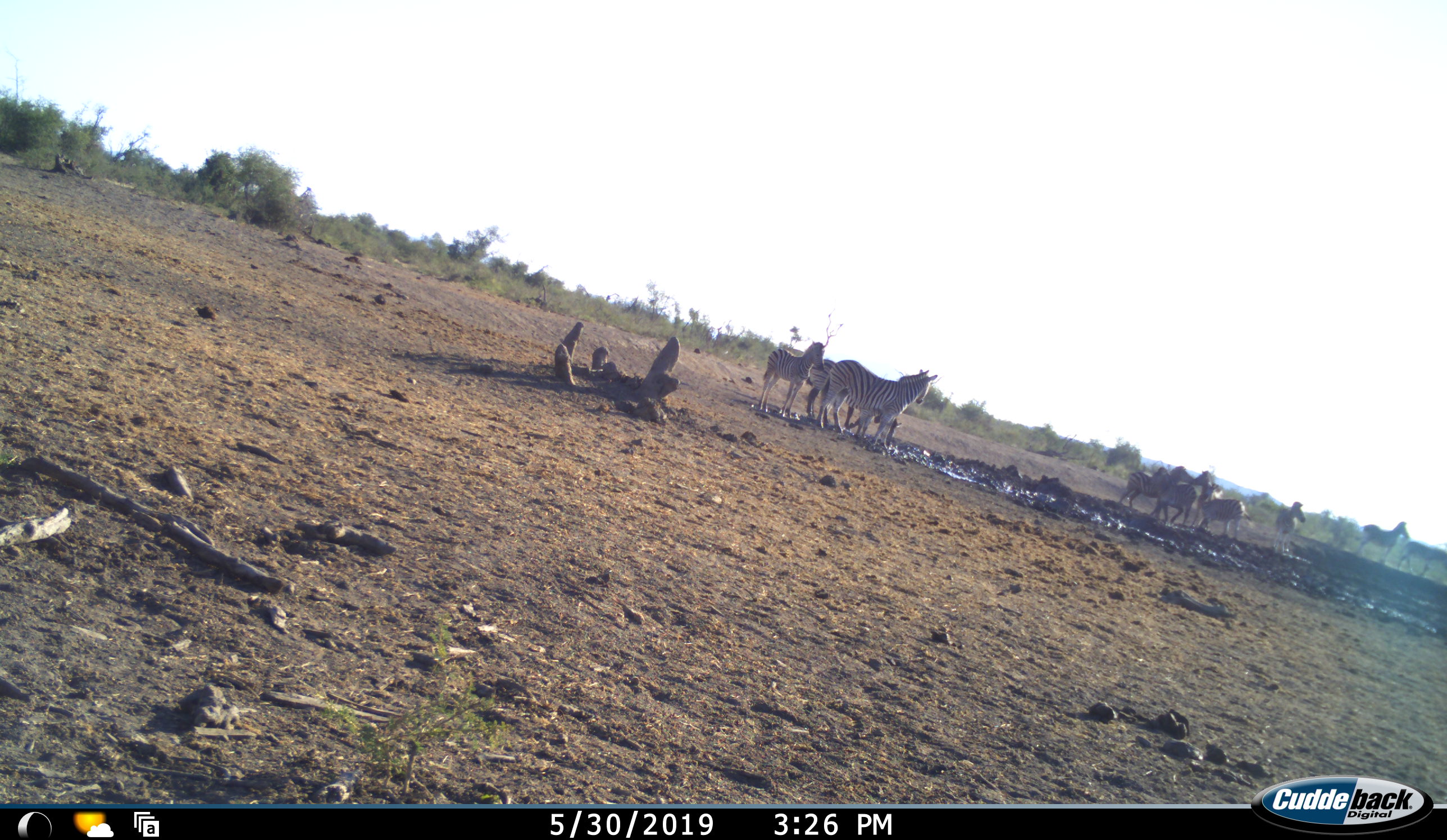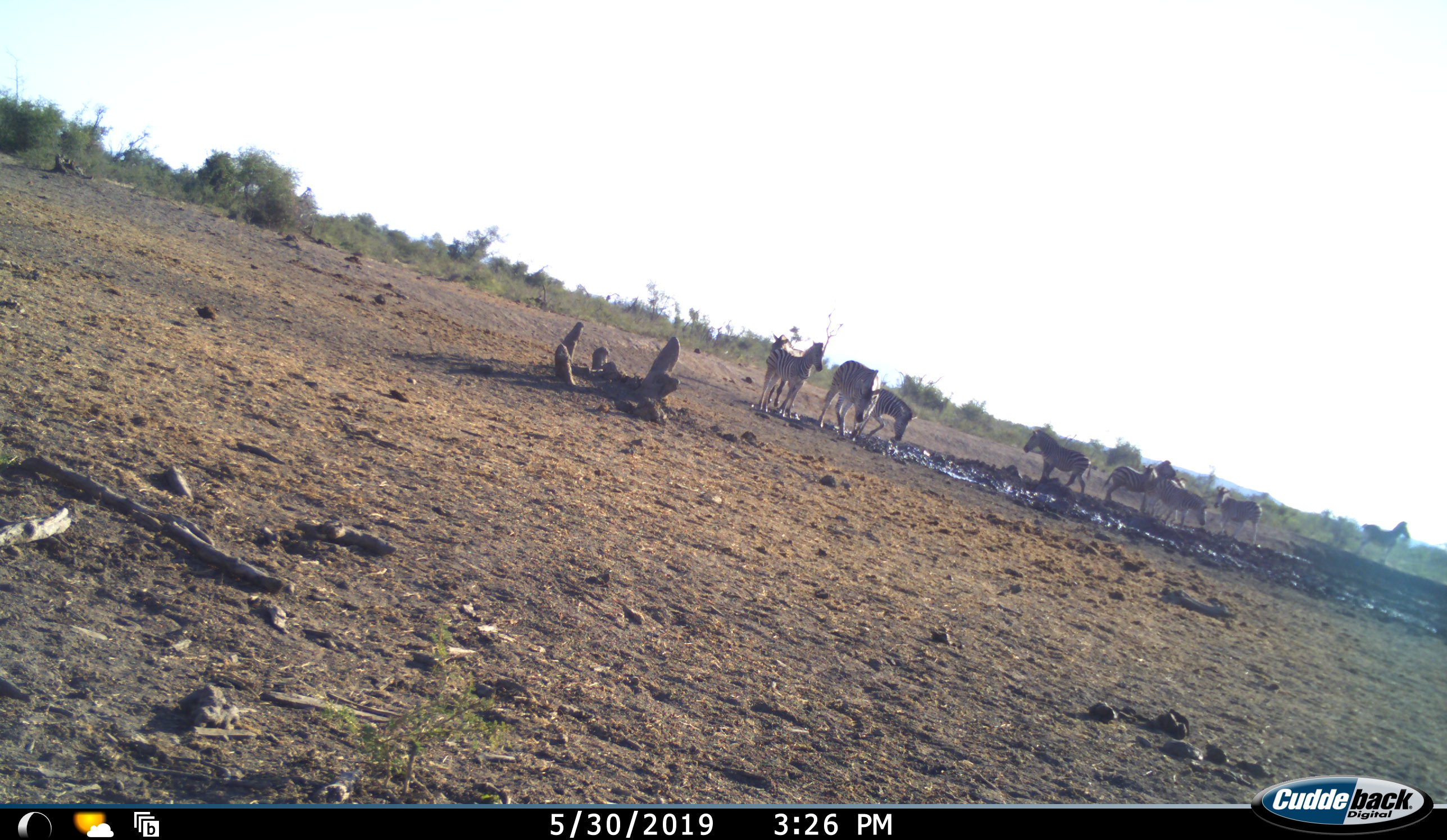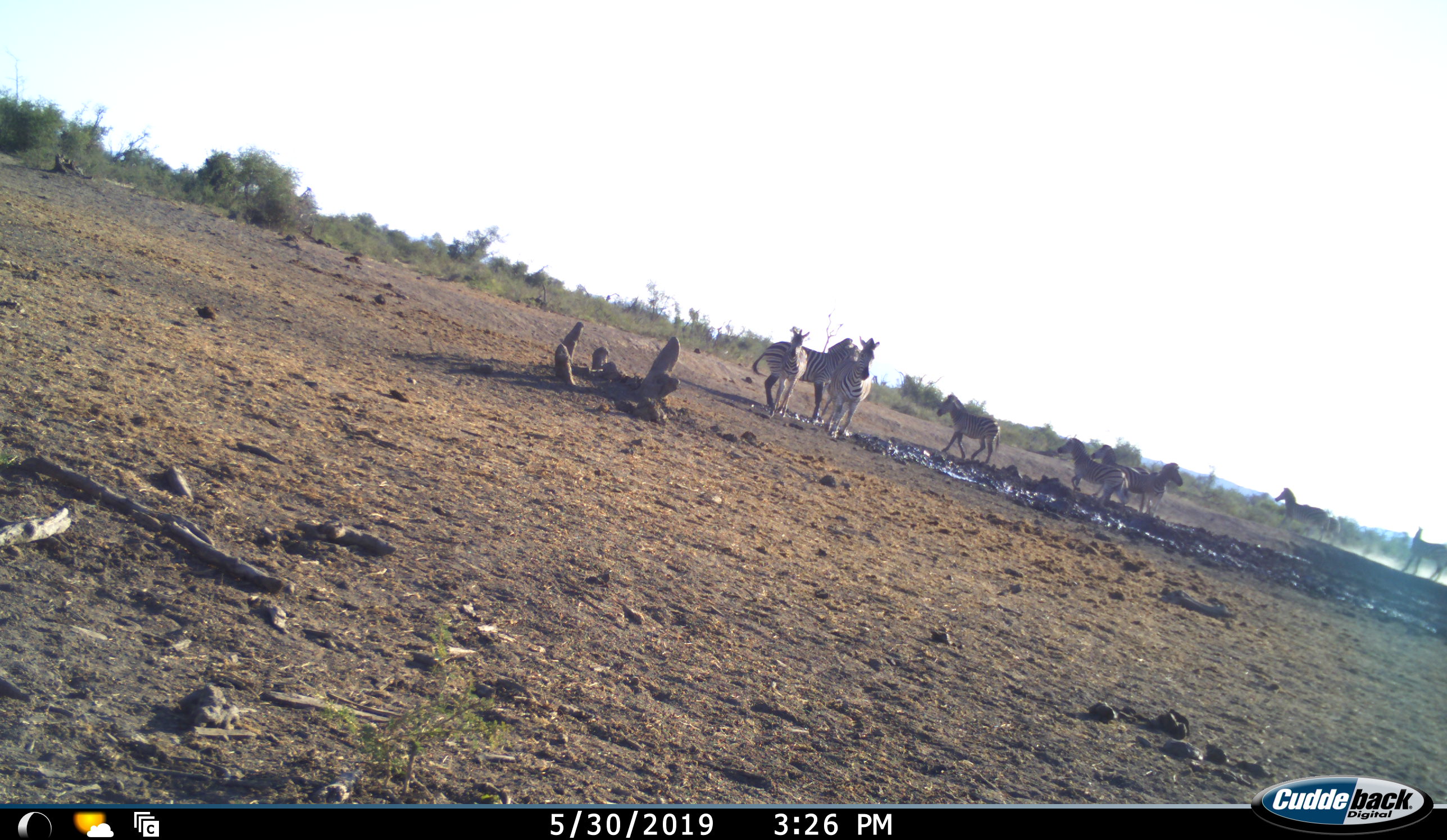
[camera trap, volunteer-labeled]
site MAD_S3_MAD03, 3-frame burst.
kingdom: Animalia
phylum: Chordata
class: Mammalia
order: Perissodactyla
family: Equidae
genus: Equus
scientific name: Equus quagga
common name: plains zebra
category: zebraplains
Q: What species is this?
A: Zebraplains (plains zebra) (Equus quagga).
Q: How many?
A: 11-50.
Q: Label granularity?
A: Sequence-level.